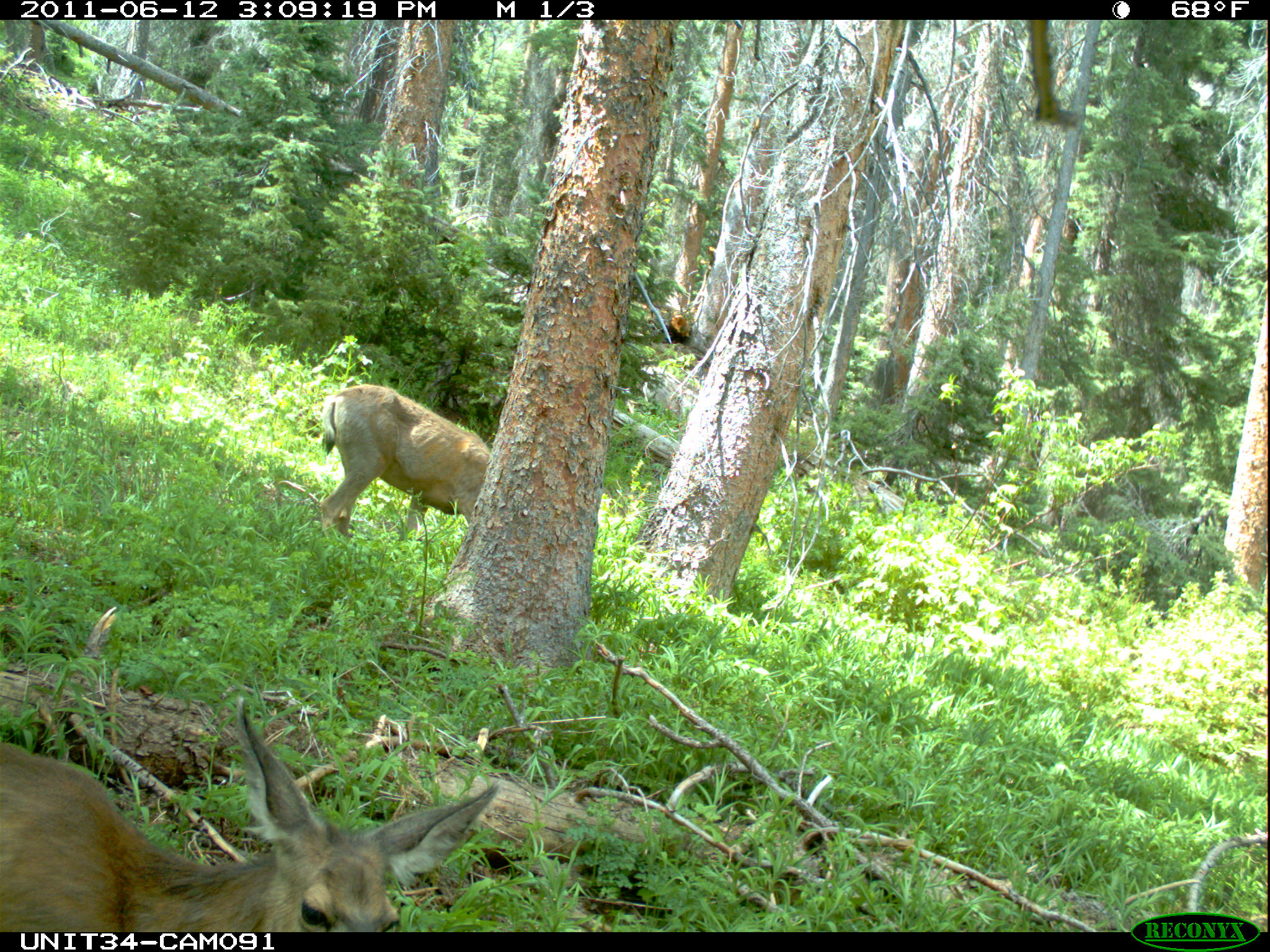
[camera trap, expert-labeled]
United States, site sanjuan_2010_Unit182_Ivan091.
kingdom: Animalia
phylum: Chordata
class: Mammalia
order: Artiodactyla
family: Cervidae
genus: Odocoileus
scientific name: Odocoileus hemionus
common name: mule deer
Odocoileus hemionus (mule deer).